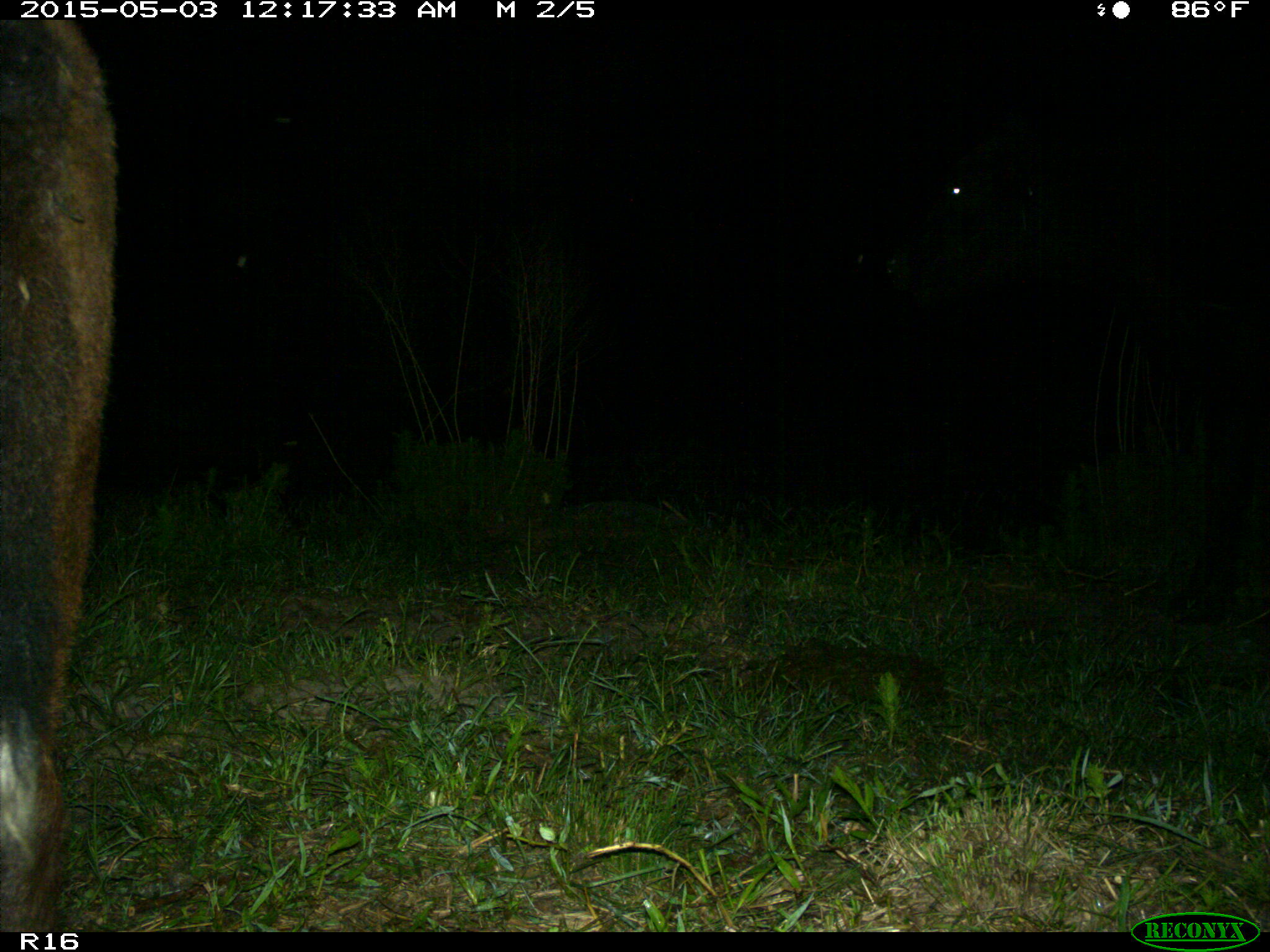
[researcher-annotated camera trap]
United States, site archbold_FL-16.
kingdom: Animalia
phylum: Chordata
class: Mammalia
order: Artiodactyla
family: Bovidae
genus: Bos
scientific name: Bos taurus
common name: domestic cow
Bos taurus (domestic cow).